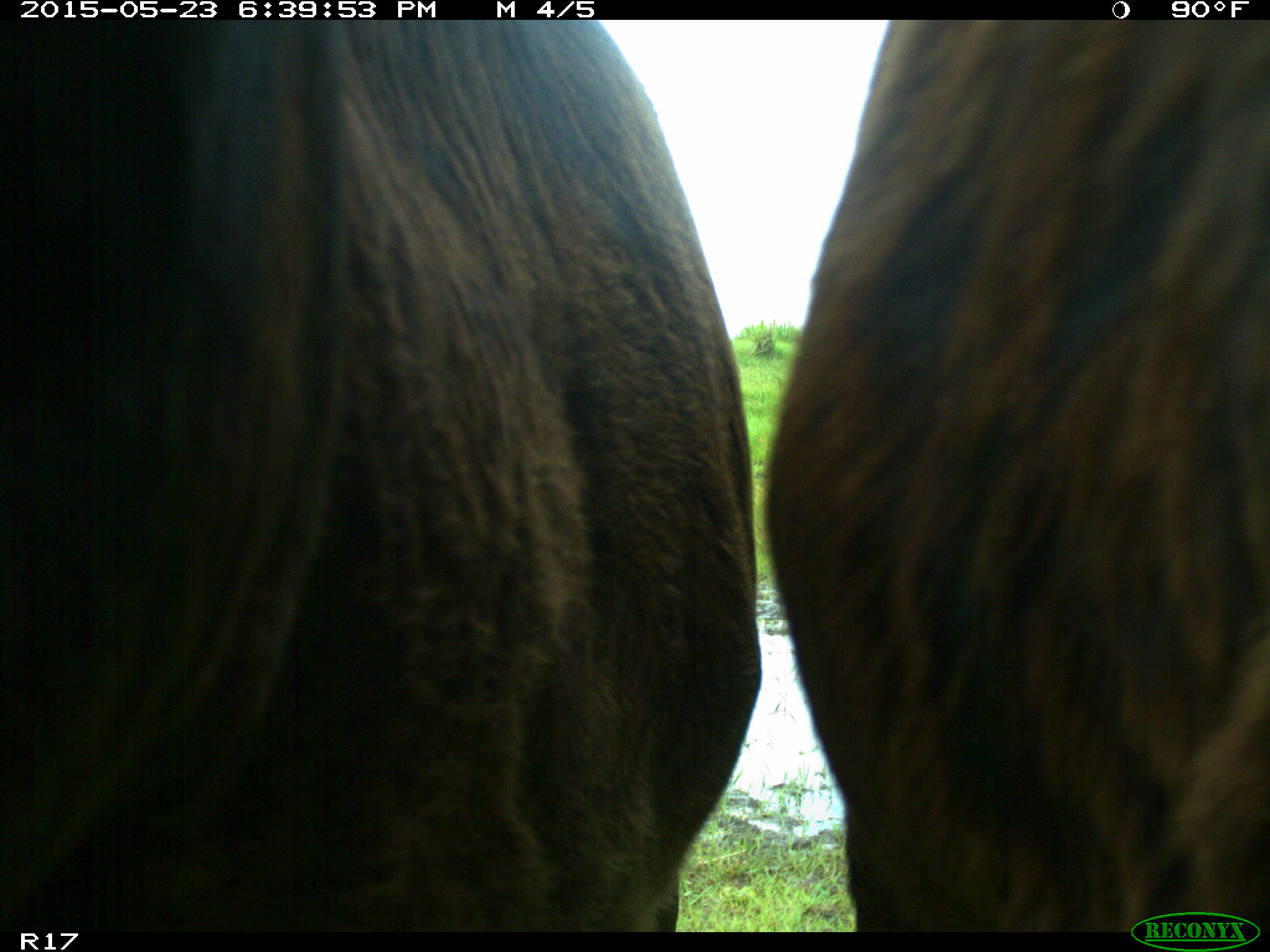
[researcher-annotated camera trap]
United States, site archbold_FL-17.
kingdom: Animalia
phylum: Chordata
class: Mammalia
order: Artiodactyla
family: Bovidae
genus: Bos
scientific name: Bos taurus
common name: domestic cow